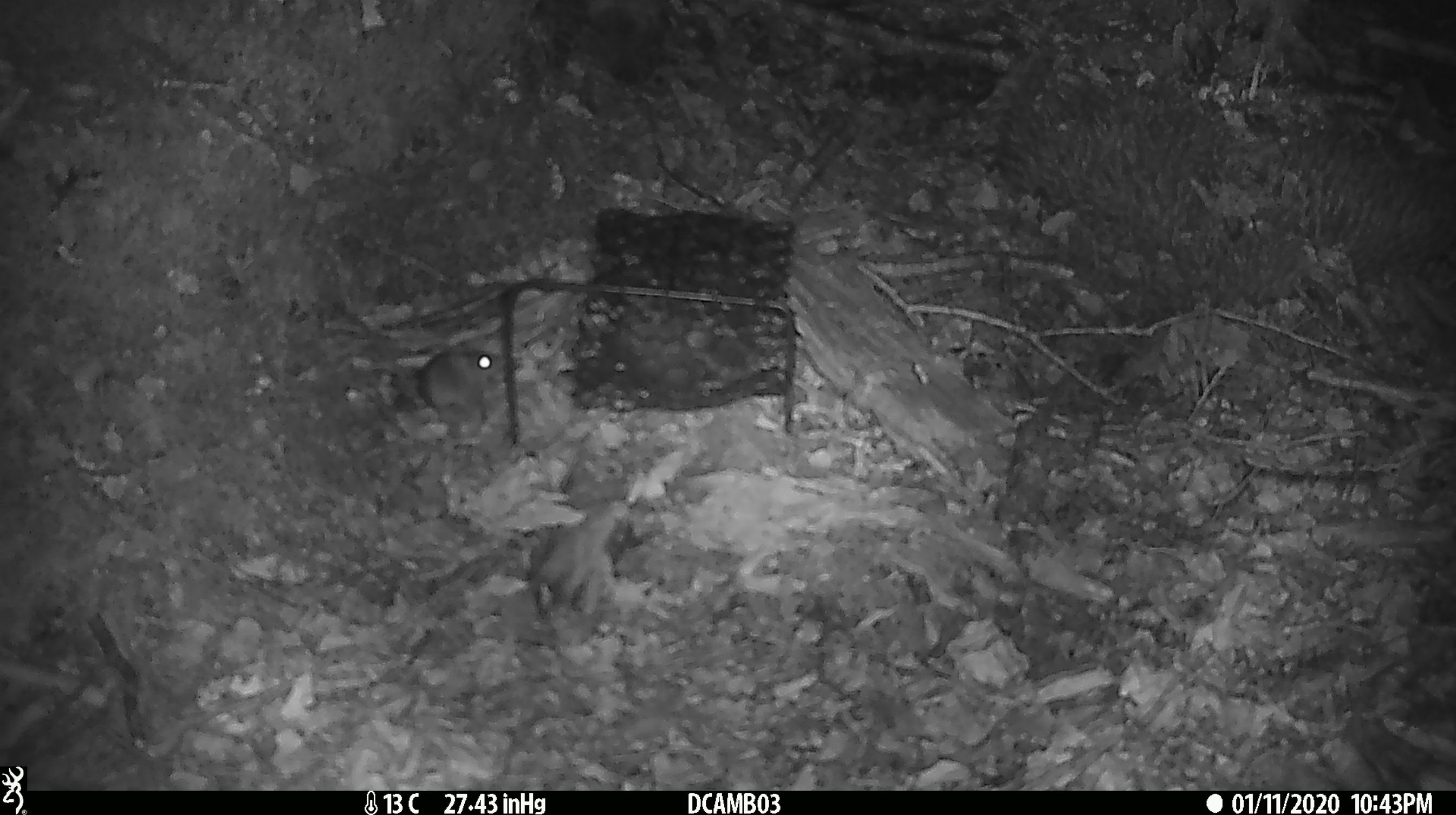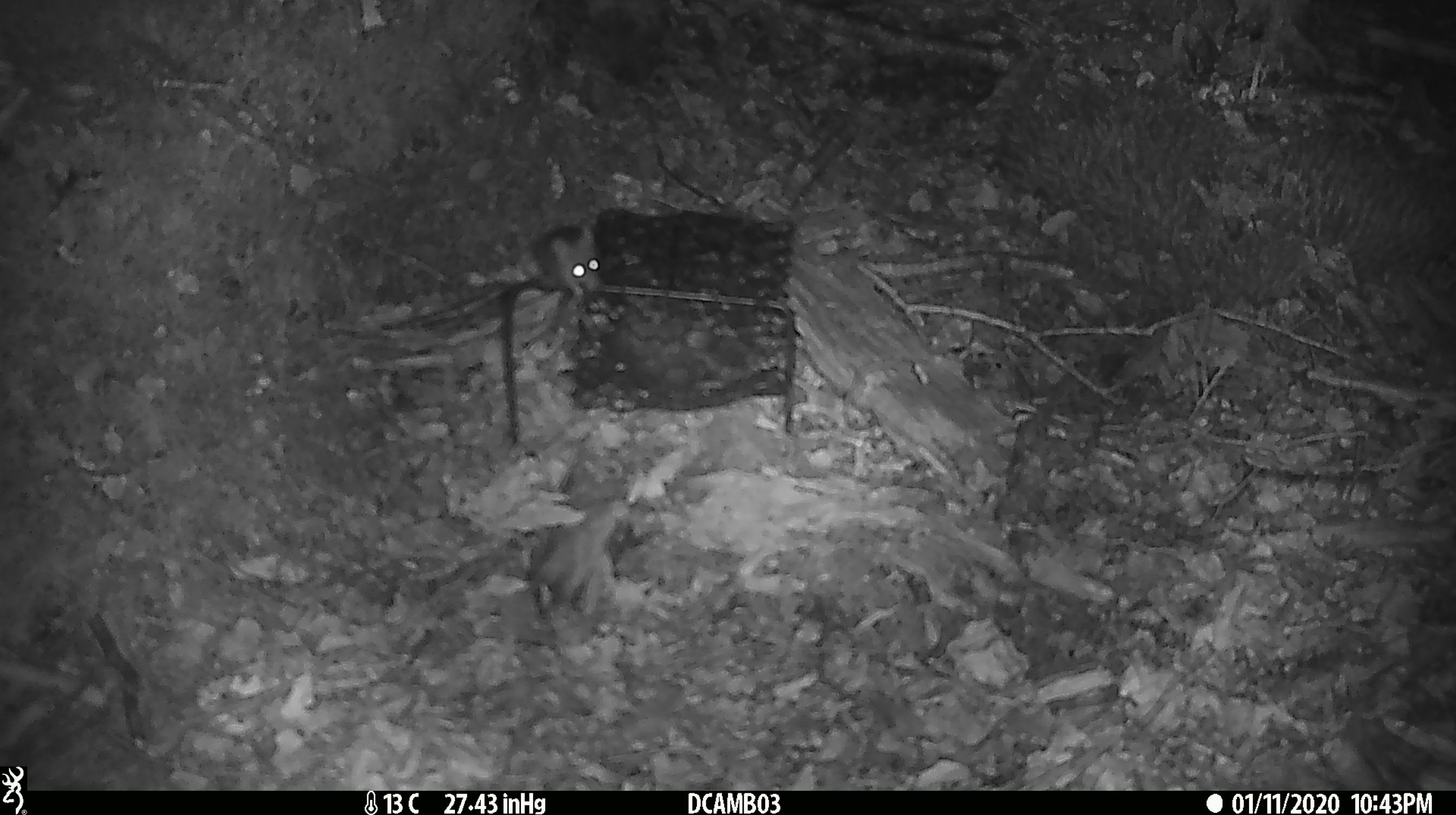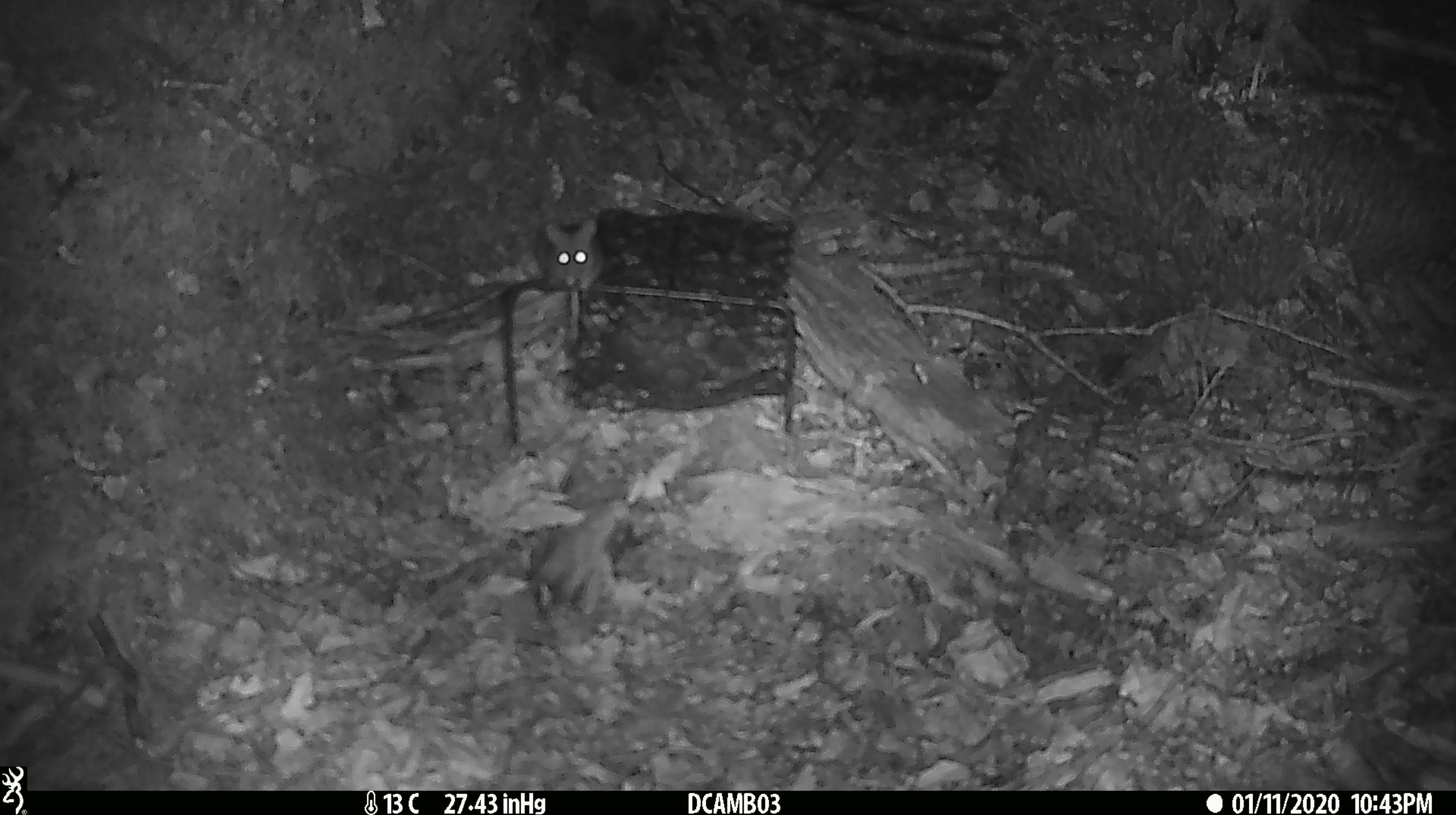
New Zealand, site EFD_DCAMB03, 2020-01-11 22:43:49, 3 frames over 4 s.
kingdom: Animalia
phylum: Chordata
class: Mammalia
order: Rodentia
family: Muridae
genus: Mus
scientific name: Mus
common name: mouse